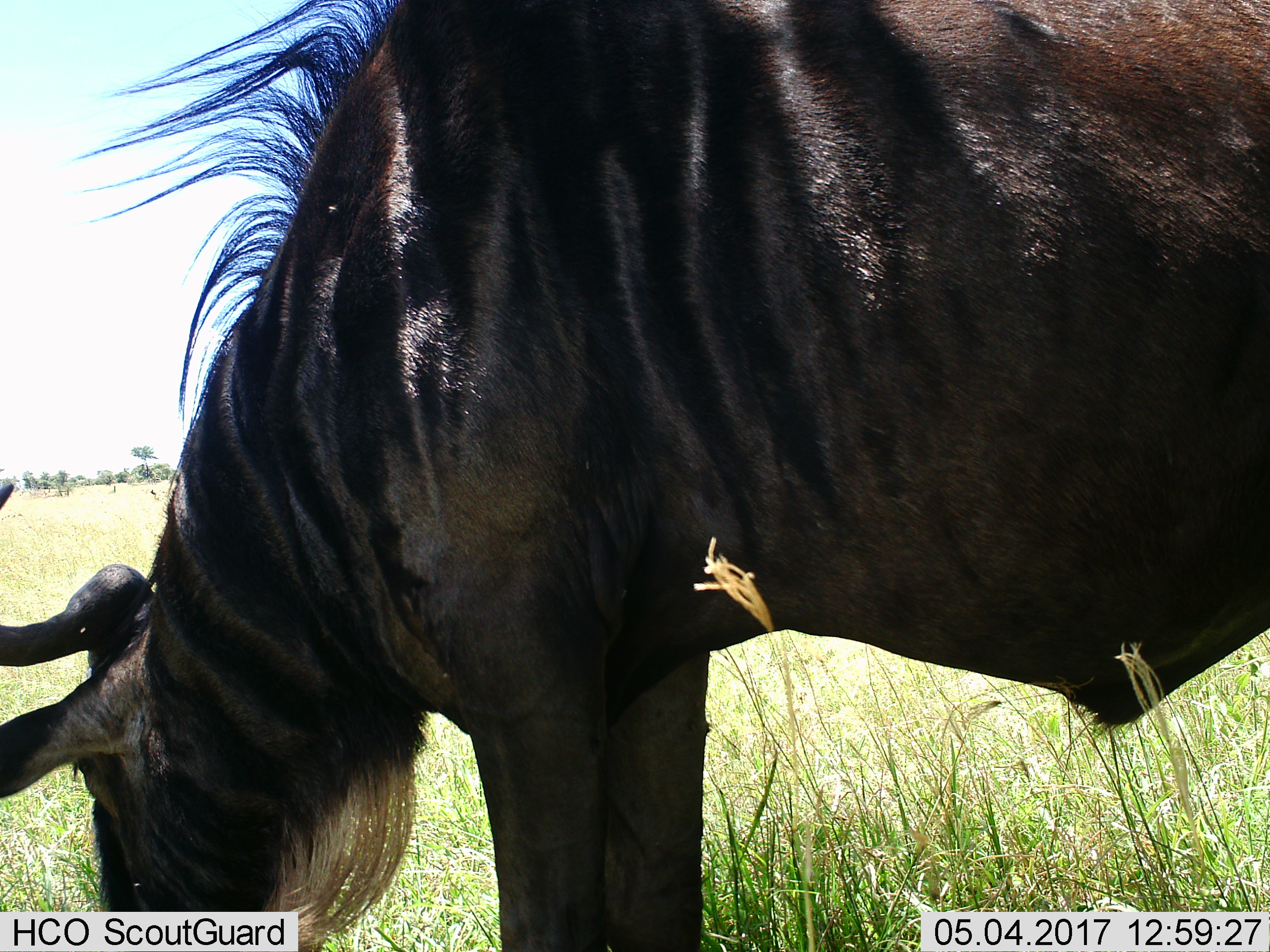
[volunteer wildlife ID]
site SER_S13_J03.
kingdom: Animalia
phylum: Chordata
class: Mammalia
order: Artiodactyla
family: Bovidae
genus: Connochaetes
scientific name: Connochaetes taurinus taurinus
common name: blue wildebeest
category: wildebeestblue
Wildebeestblue (blue wildebeest) (Connochaetes taurinus taurinus), count 1. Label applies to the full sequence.